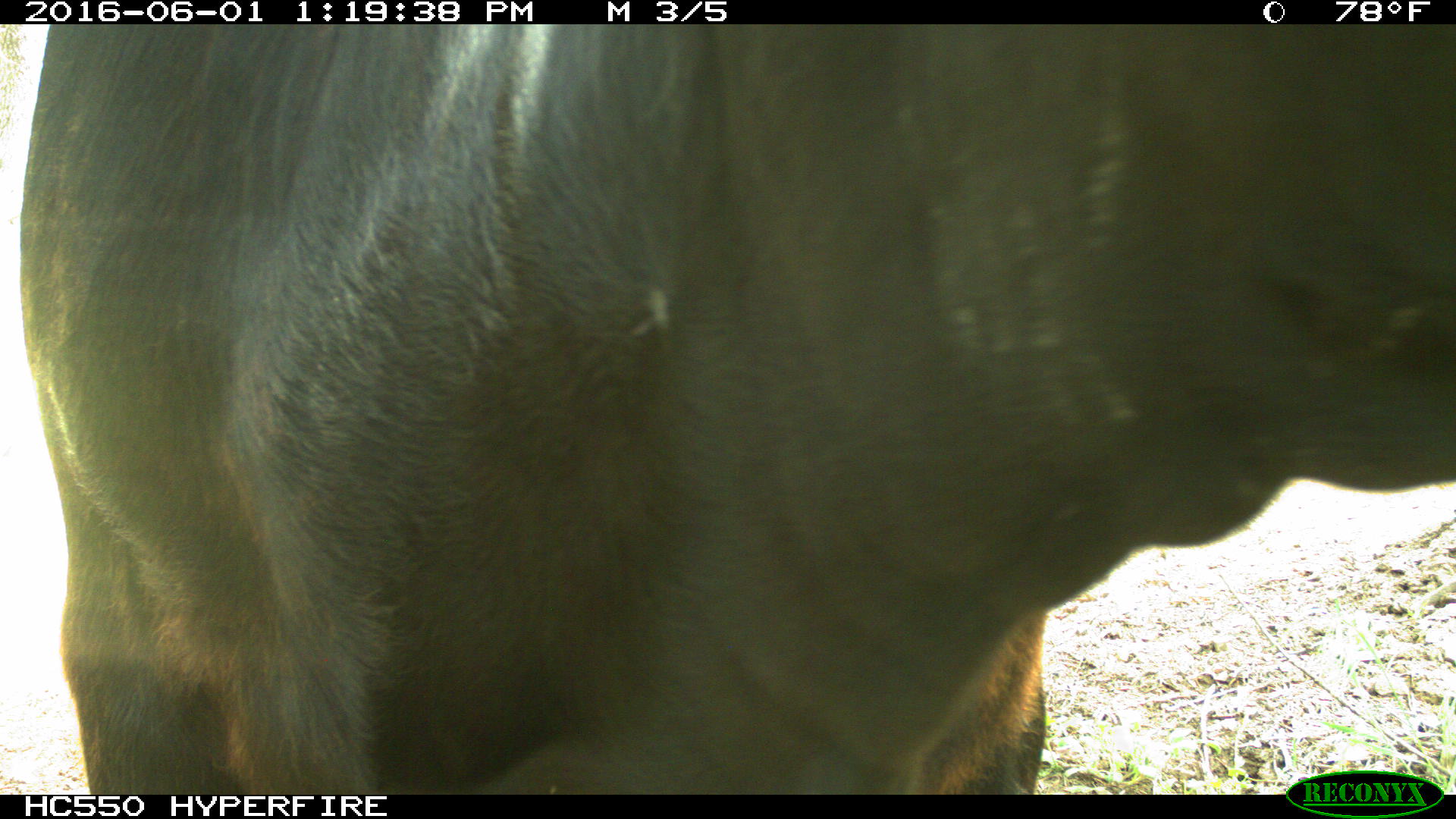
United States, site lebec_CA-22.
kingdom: Animalia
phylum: Chordata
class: Mammalia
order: Artiodactyla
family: Bovidae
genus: Bos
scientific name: Bos taurus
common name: domestic cow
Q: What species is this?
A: Bos taurus (domestic cow).